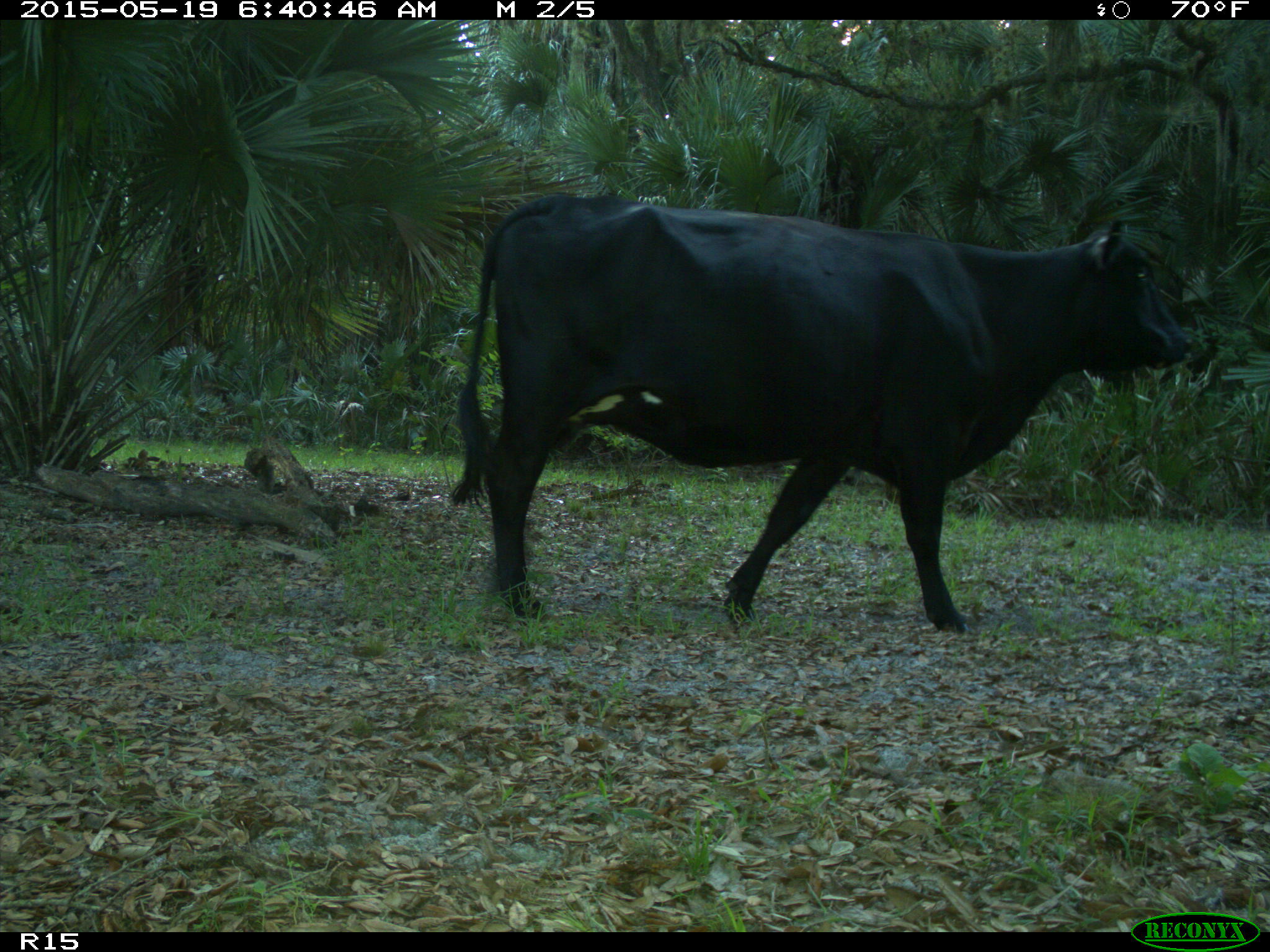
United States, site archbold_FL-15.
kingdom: Animalia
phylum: Chordata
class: Mammalia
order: Artiodactyla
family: Bovidae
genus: Bos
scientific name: Bos taurus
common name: domestic cow